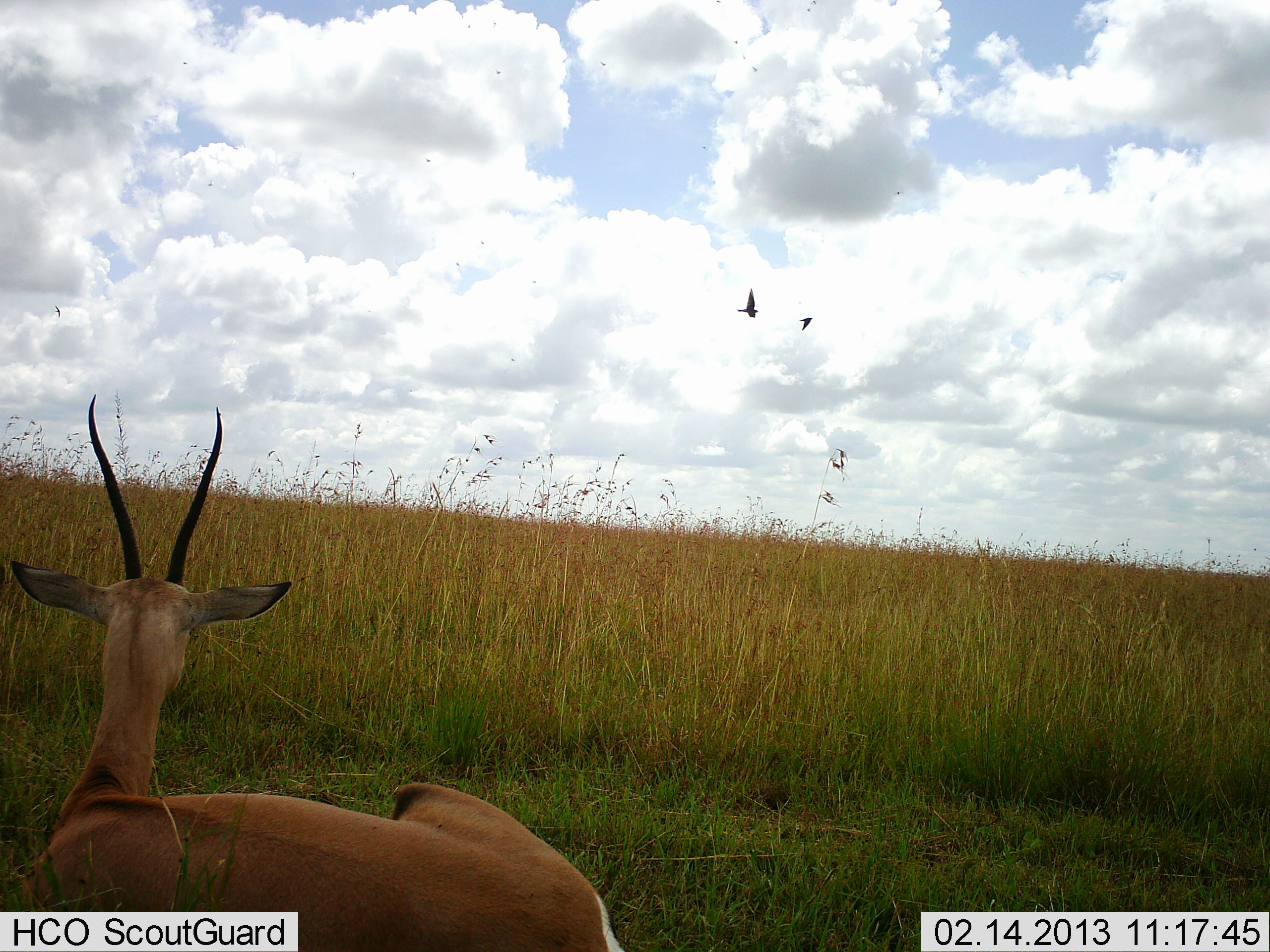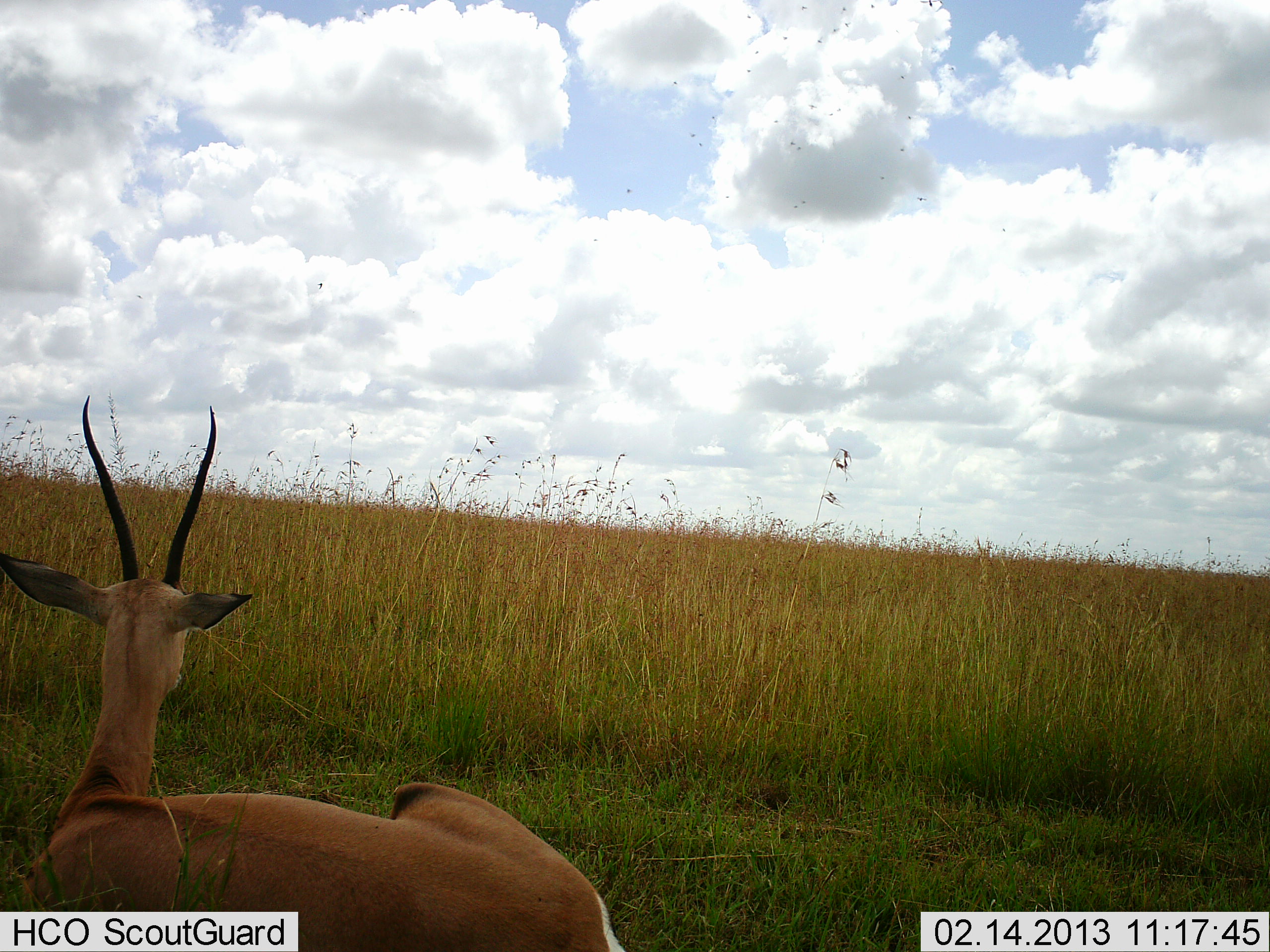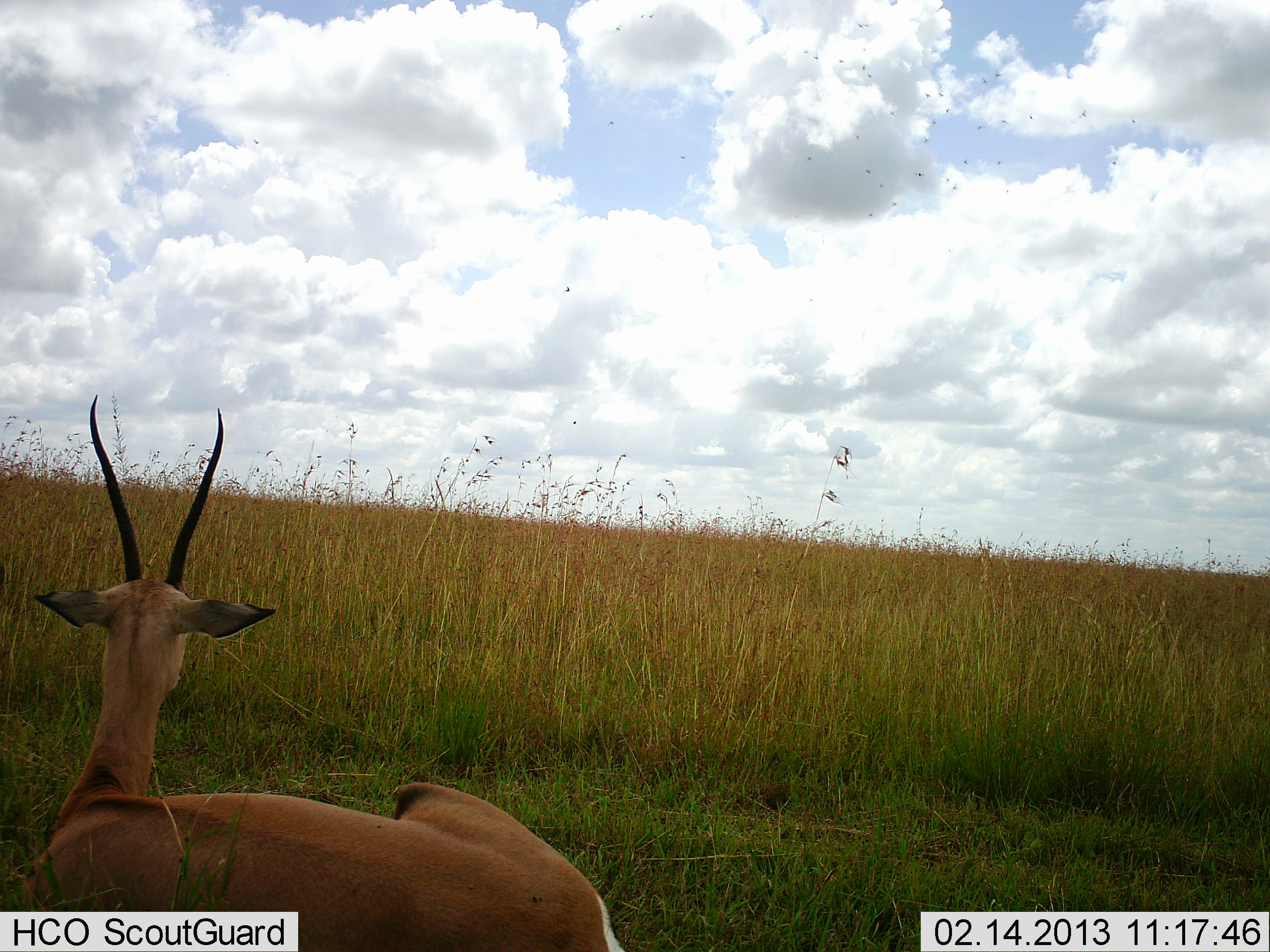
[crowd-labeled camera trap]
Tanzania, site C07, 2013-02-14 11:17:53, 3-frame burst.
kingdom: Animalia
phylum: Chordata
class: Mammalia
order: Artiodactyla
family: Bovidae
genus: Nanger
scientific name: Nanger granti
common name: grant's gazelle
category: gazellegrants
Gazellegrants (grant's gazelle) (Nanger granti), count 1. Behavior (volunteer vote fractions): standing 0%, resting 100%, moving 3%, interacting 0%. Young present (vote fraction): 0%. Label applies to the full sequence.